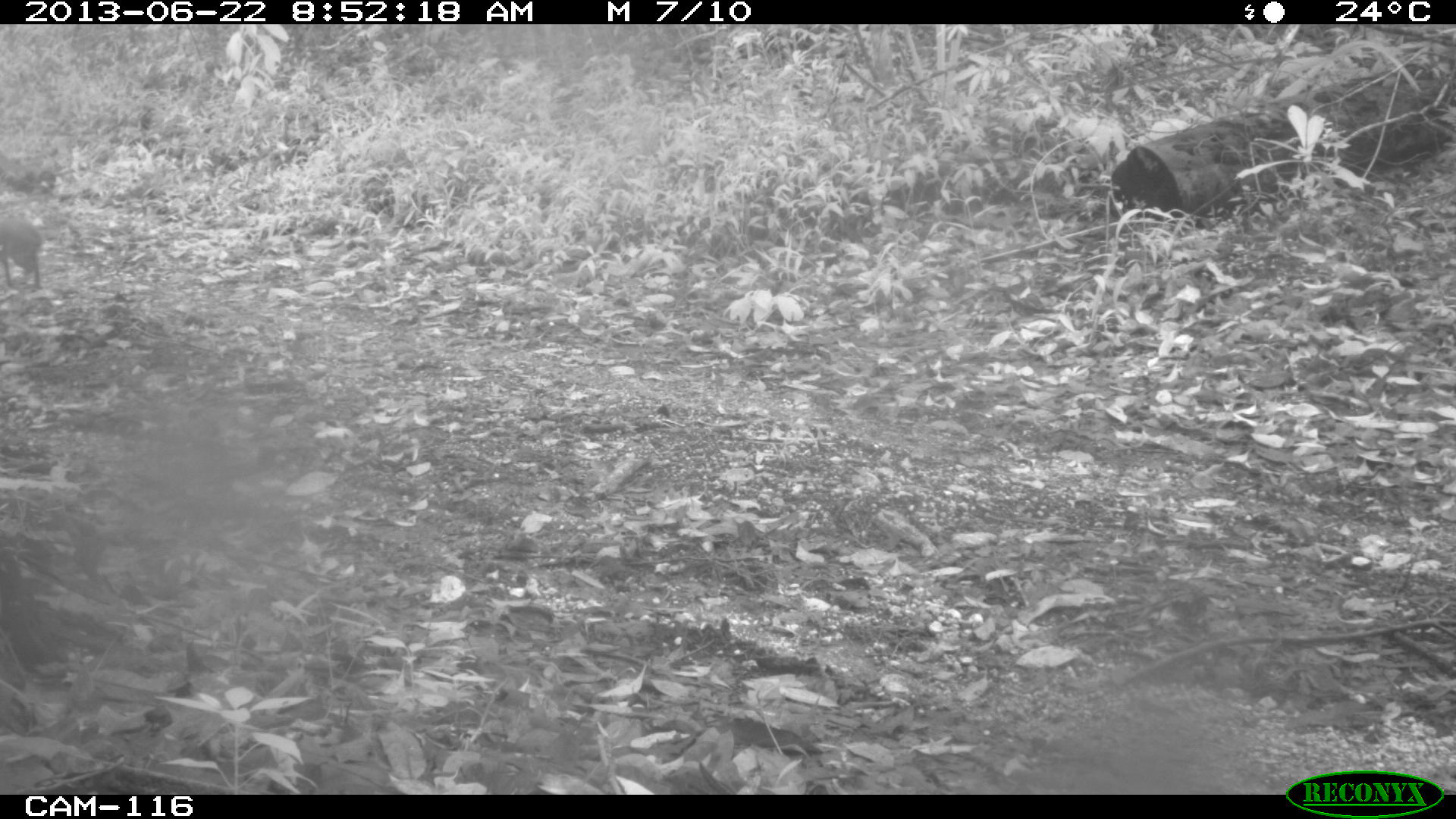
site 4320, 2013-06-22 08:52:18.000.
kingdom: Animalia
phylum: Chordata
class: Mammalia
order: Rodentia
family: Dasyproctidae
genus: Dasyprocta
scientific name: Dasyprocta punctata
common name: central american agouti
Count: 1.